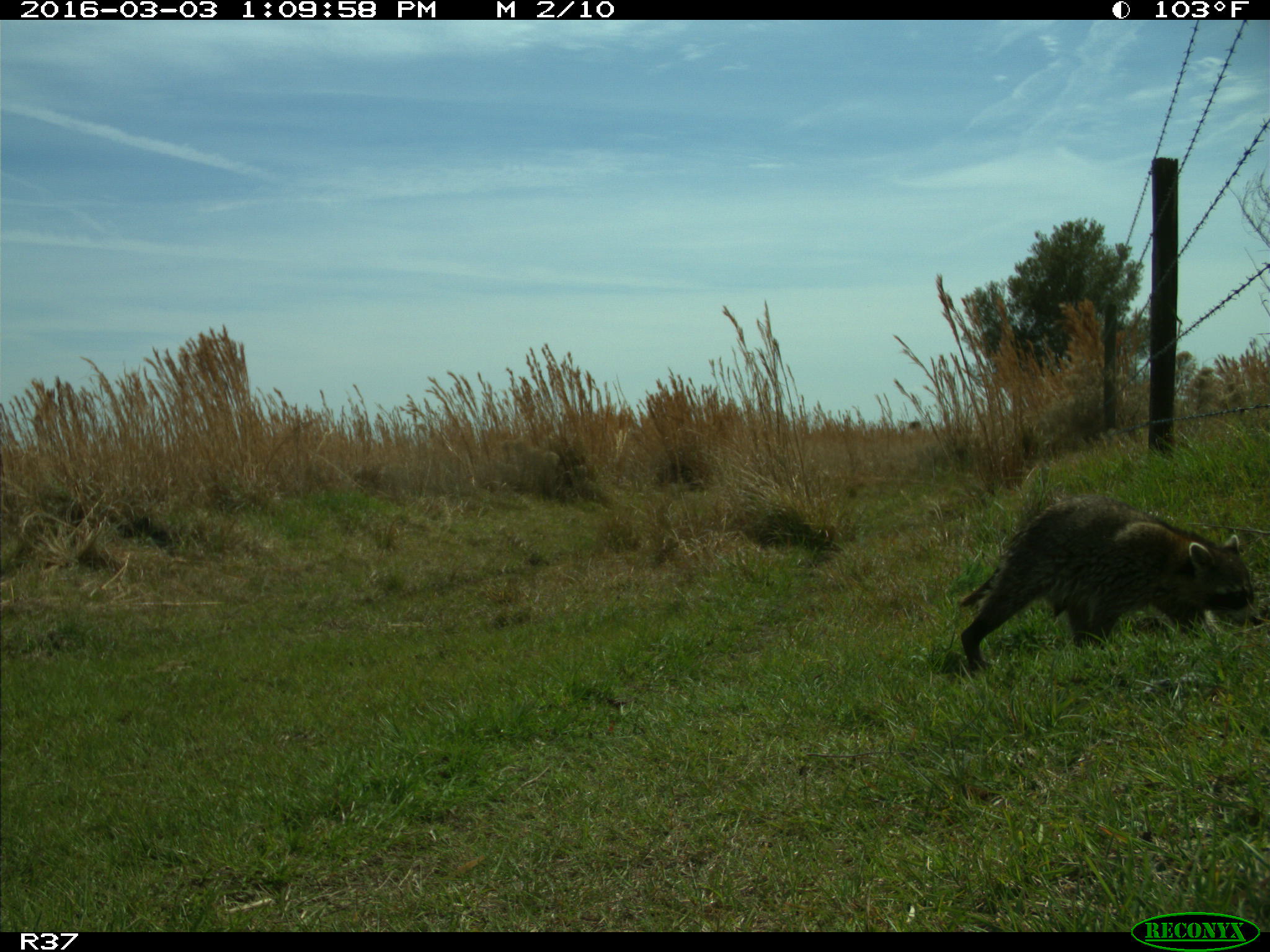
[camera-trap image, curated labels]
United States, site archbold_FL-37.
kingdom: Animalia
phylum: Chordata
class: Mammalia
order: Carnivora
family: Procyonidae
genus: Procyon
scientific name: Procyon lotor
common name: common raccoon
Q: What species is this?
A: Procyon lotor (common raccoon).